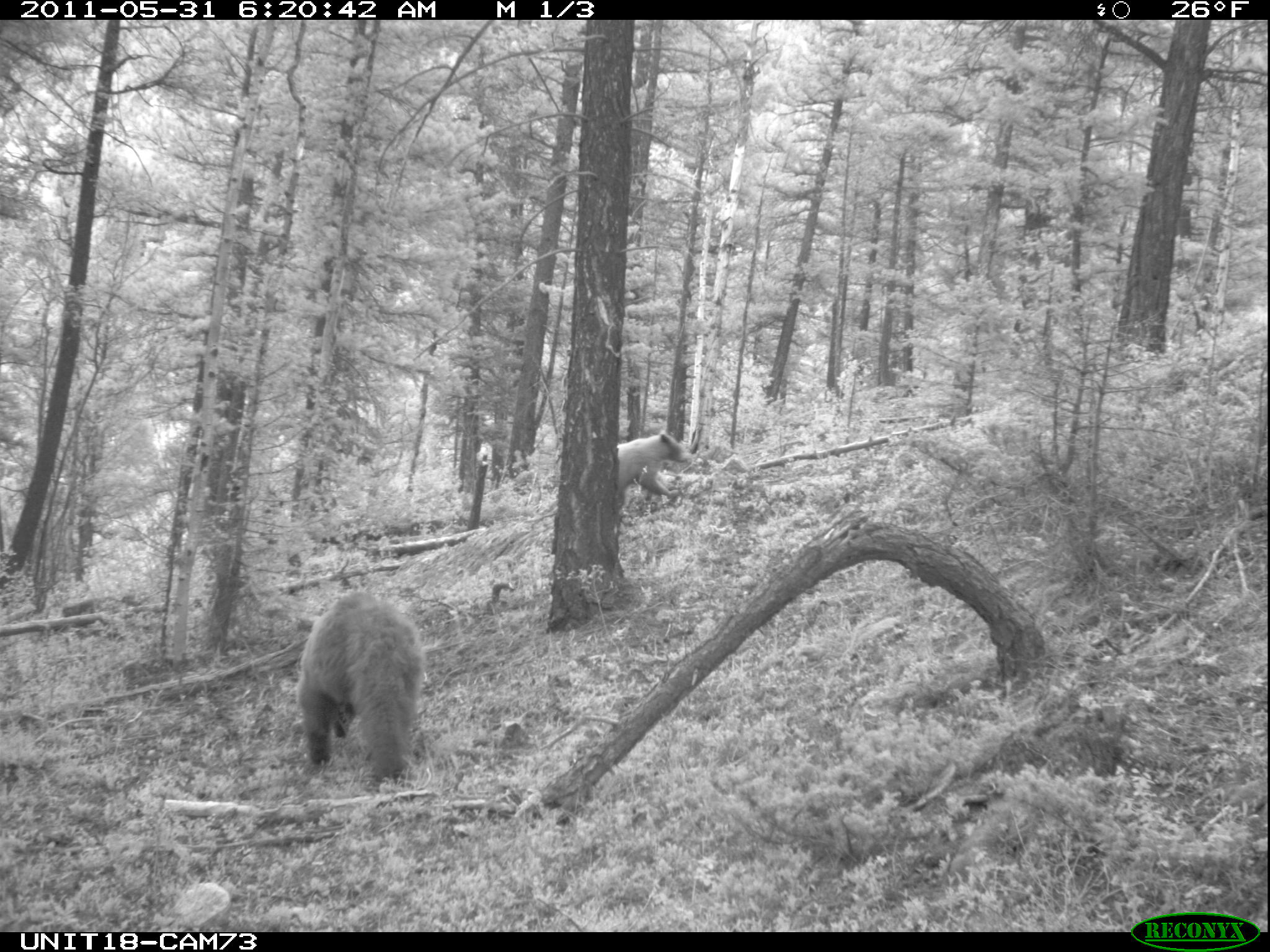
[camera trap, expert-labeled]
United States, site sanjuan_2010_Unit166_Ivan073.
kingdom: Animalia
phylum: Chordata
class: Mammalia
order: Carnivora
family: Ursidae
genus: Ursus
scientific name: Ursus americanus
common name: american black bear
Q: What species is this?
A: Ursus americanus (american black bear).